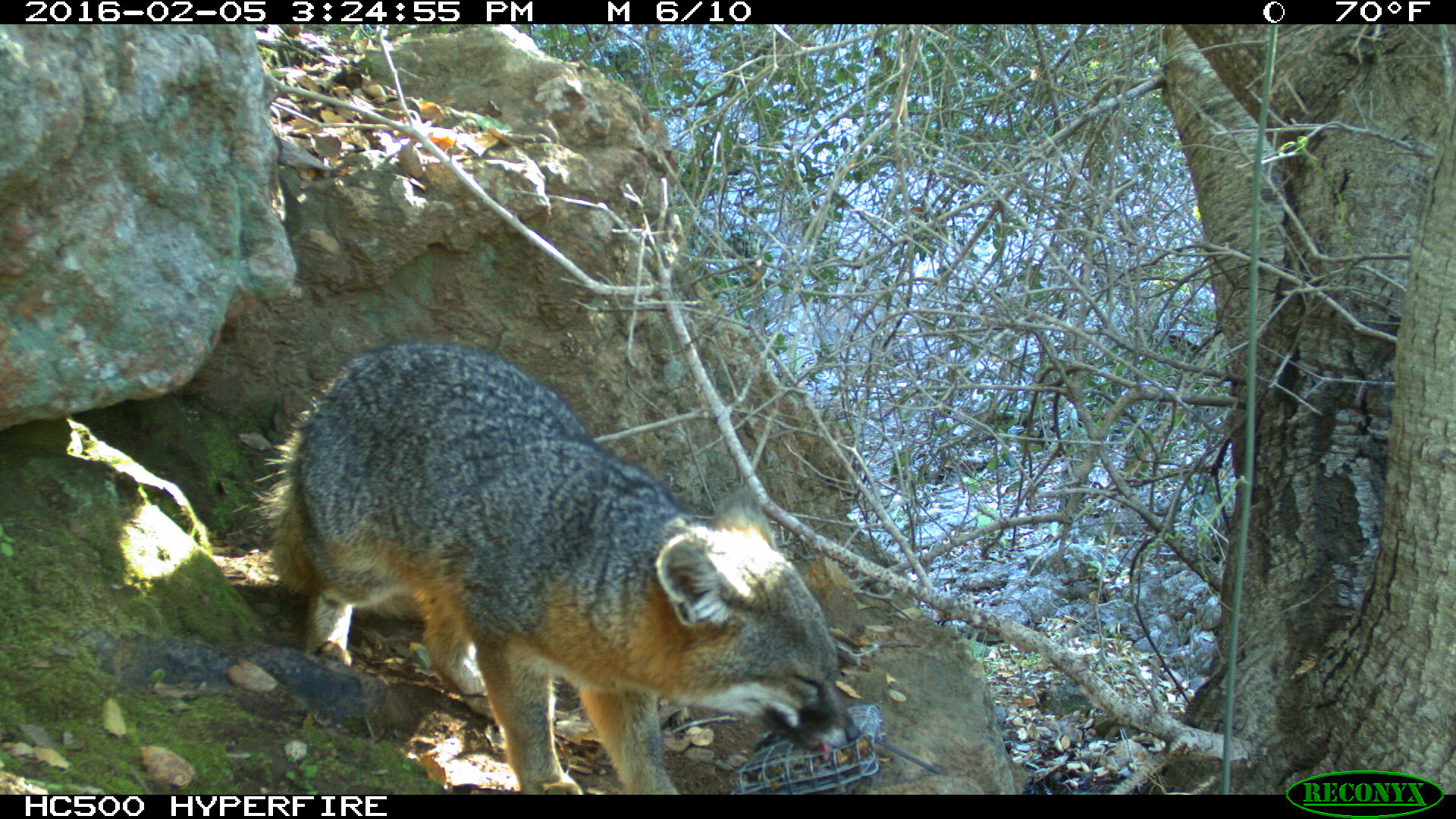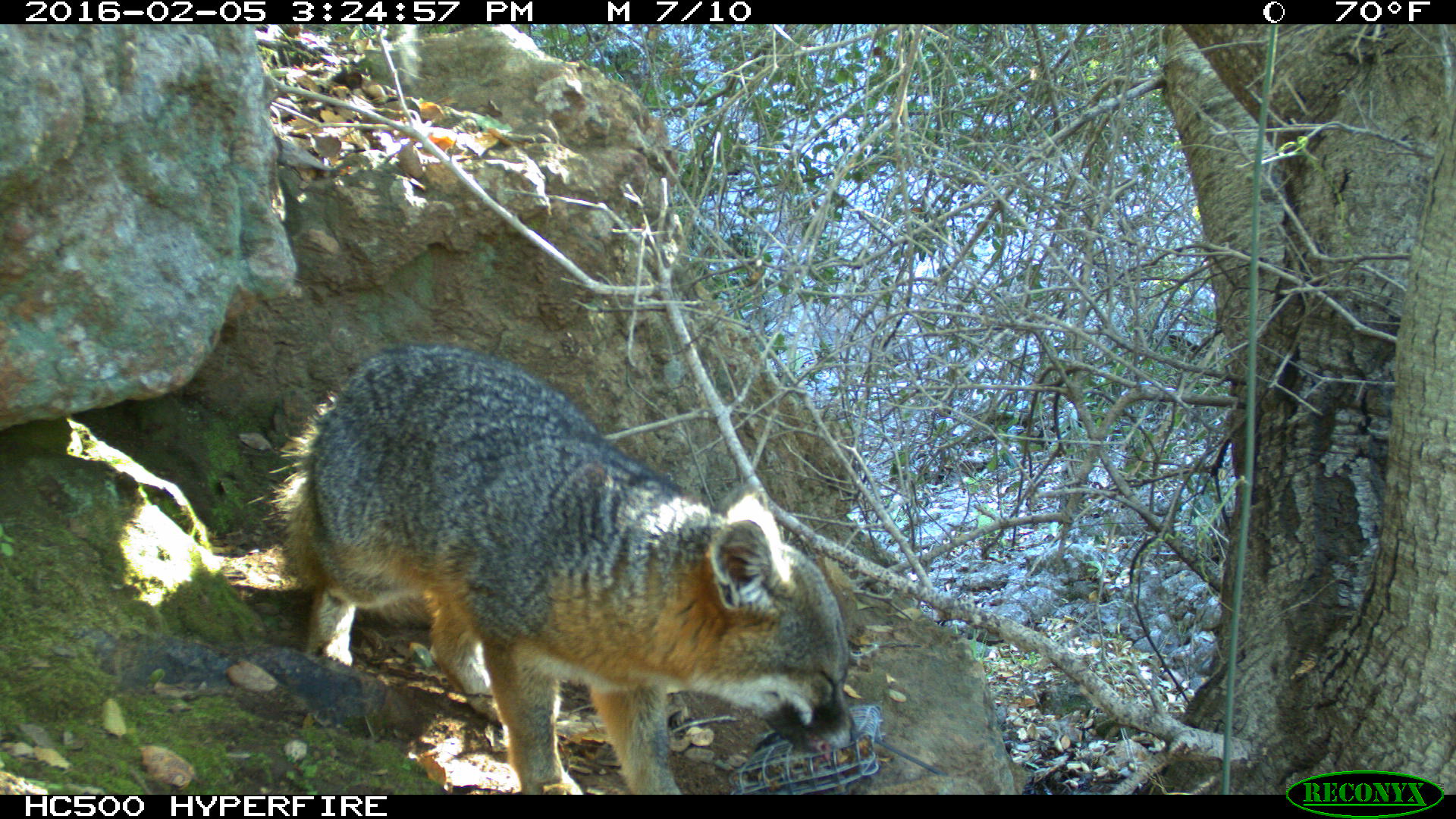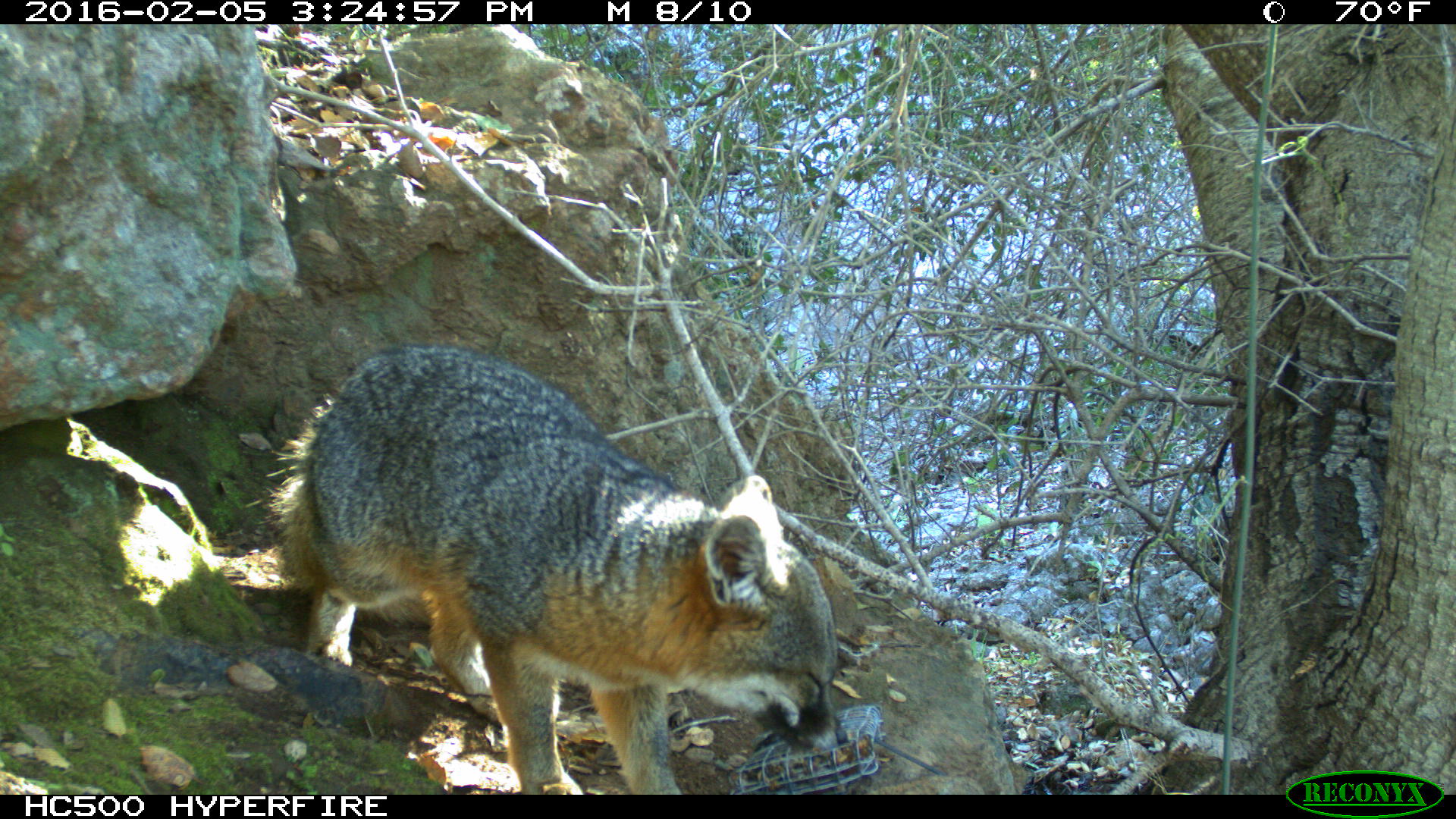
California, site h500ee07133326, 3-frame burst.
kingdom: Animalia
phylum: Chordata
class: Mammalia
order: Carnivora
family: Canidae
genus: Urocyon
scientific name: Urocyon littoralis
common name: island fox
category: fox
Fox (island fox) (Urocyon littoralis).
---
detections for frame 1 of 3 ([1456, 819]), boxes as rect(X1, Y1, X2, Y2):
fox: rect(240, 338, 860, 794)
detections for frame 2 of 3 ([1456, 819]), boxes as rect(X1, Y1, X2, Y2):
fox: rect(253, 341, 862, 795)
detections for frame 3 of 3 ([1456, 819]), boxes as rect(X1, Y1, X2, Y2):
fox: rect(262, 342, 851, 793)